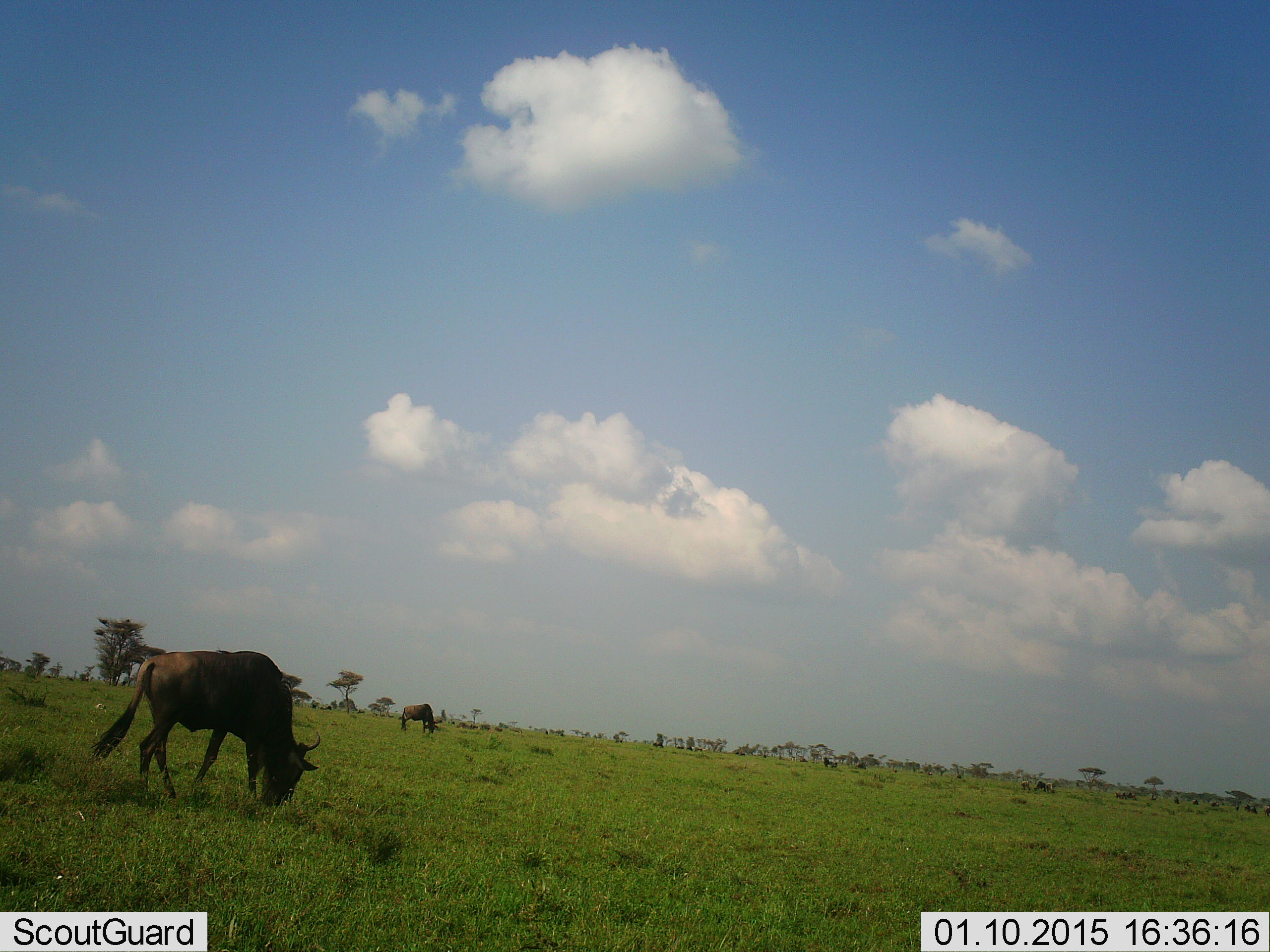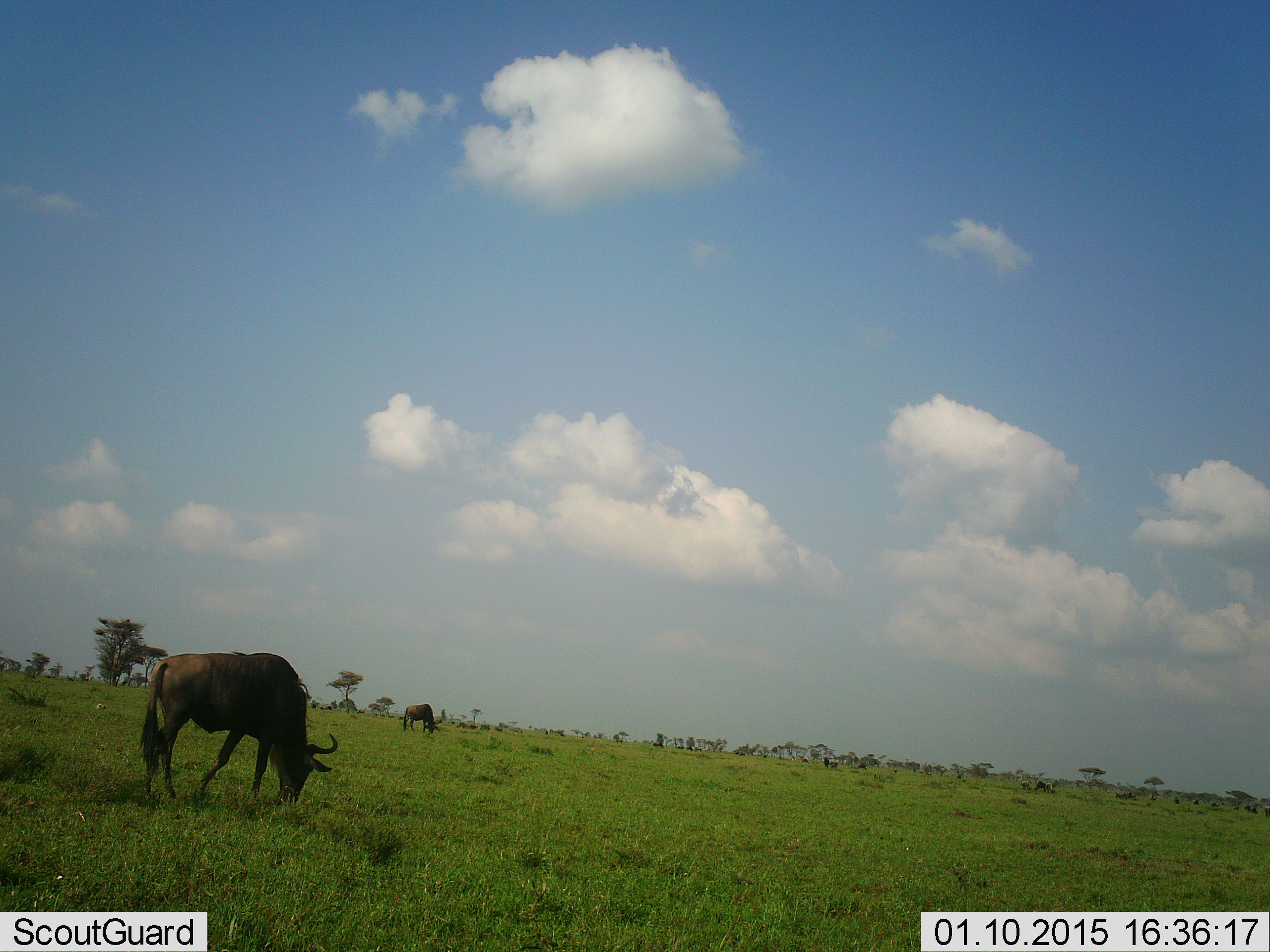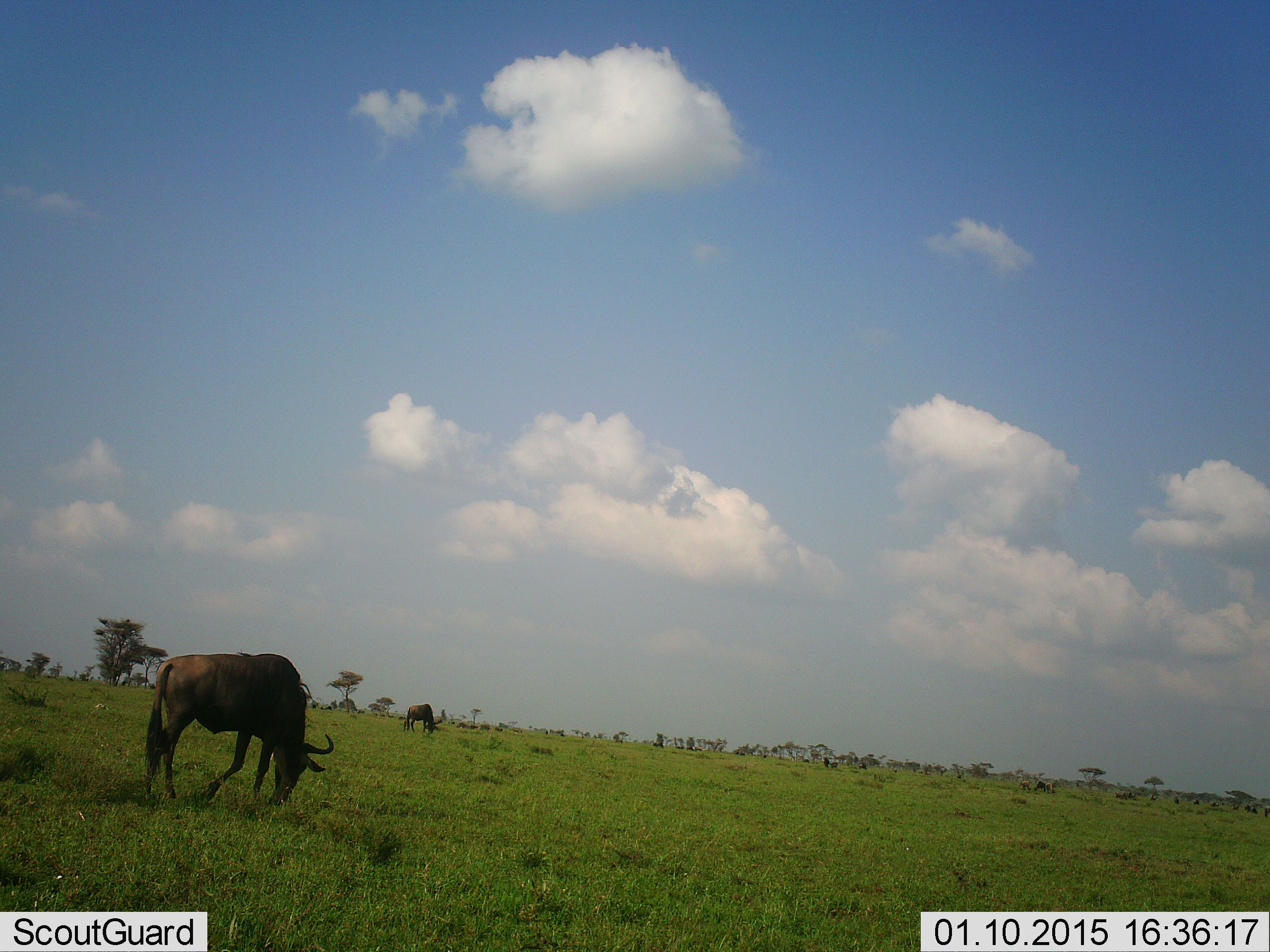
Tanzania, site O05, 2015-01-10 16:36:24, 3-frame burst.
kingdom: Animalia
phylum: Chordata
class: Mammalia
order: Artiodactyla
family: Bovidae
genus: Connochaetes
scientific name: Connochaetes taurinus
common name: blue wildebeest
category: wildebeest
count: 2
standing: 20%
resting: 10%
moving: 10%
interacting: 0%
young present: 0%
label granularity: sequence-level